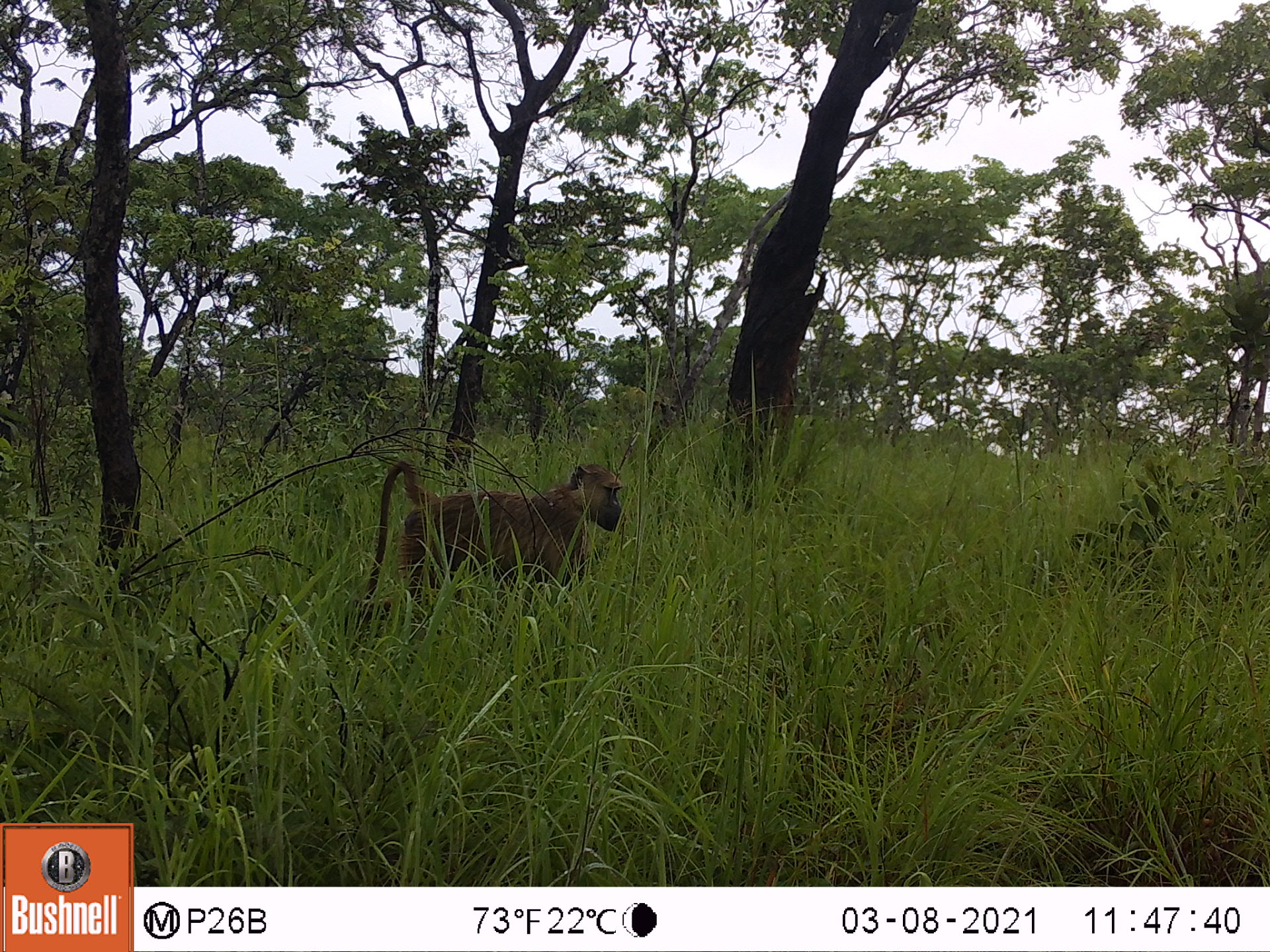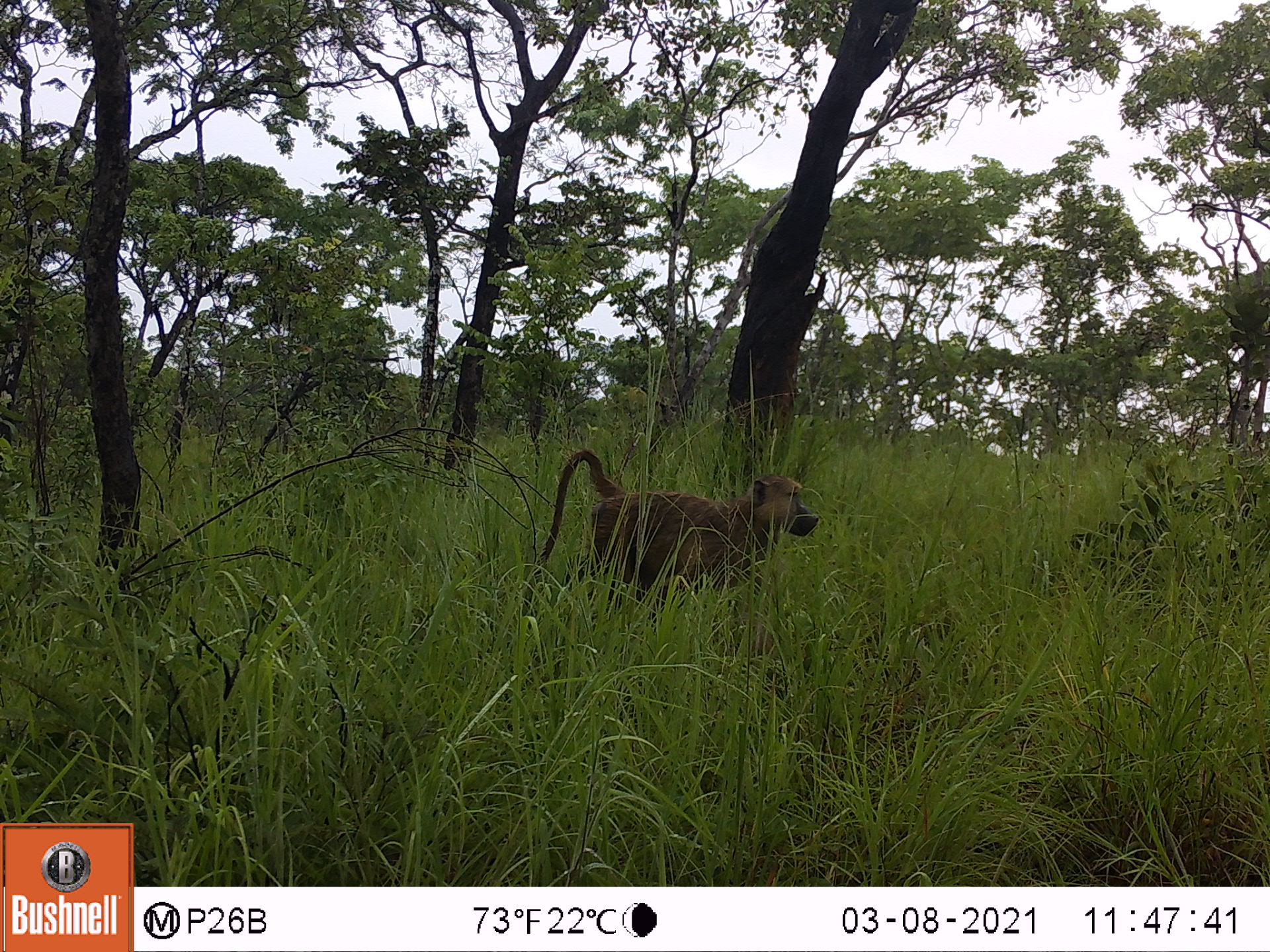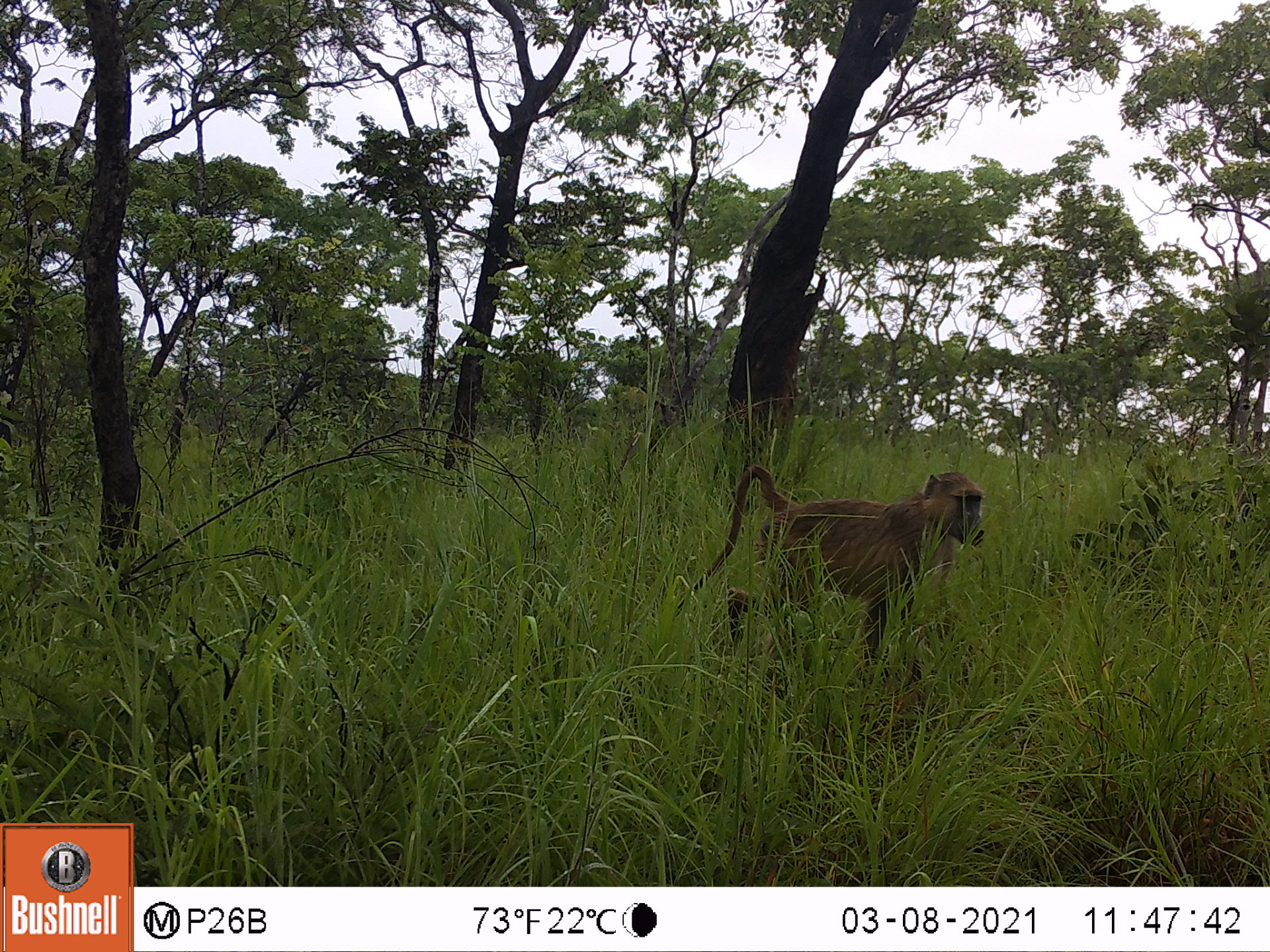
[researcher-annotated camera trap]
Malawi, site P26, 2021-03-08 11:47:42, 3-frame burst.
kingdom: Animalia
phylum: Chordata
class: Mammalia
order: Primates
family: Cercopithecidae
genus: Papio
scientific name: Papio cynocephalus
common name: yellow baboon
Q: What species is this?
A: Yellow baboon (Papio cynocephalus).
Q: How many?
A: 1.